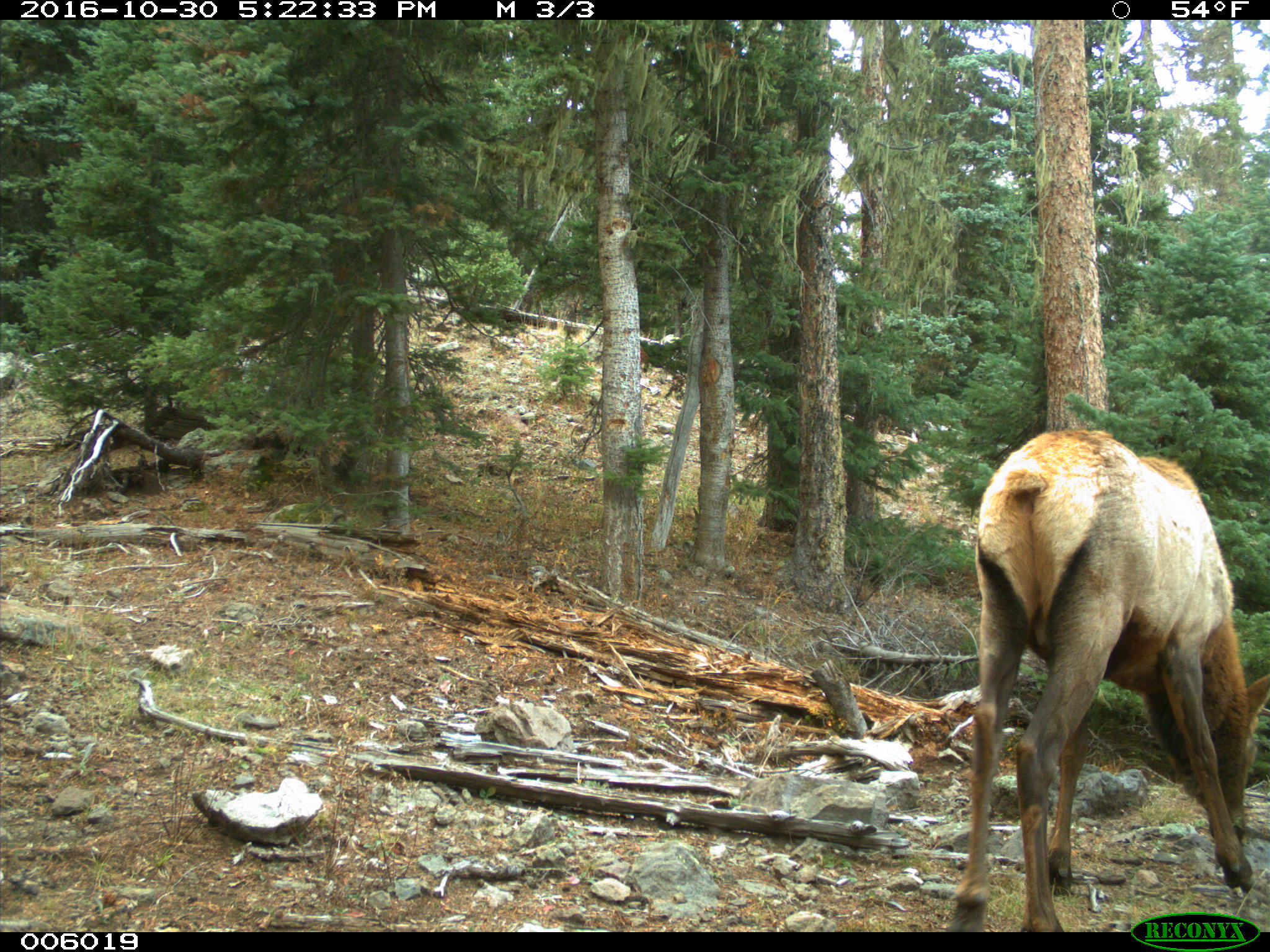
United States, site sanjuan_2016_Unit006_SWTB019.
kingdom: Animalia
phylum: Chordata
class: Mammalia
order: Artiodactyla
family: Cervidae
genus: Cervus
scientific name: Cervus elaphus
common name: red deer